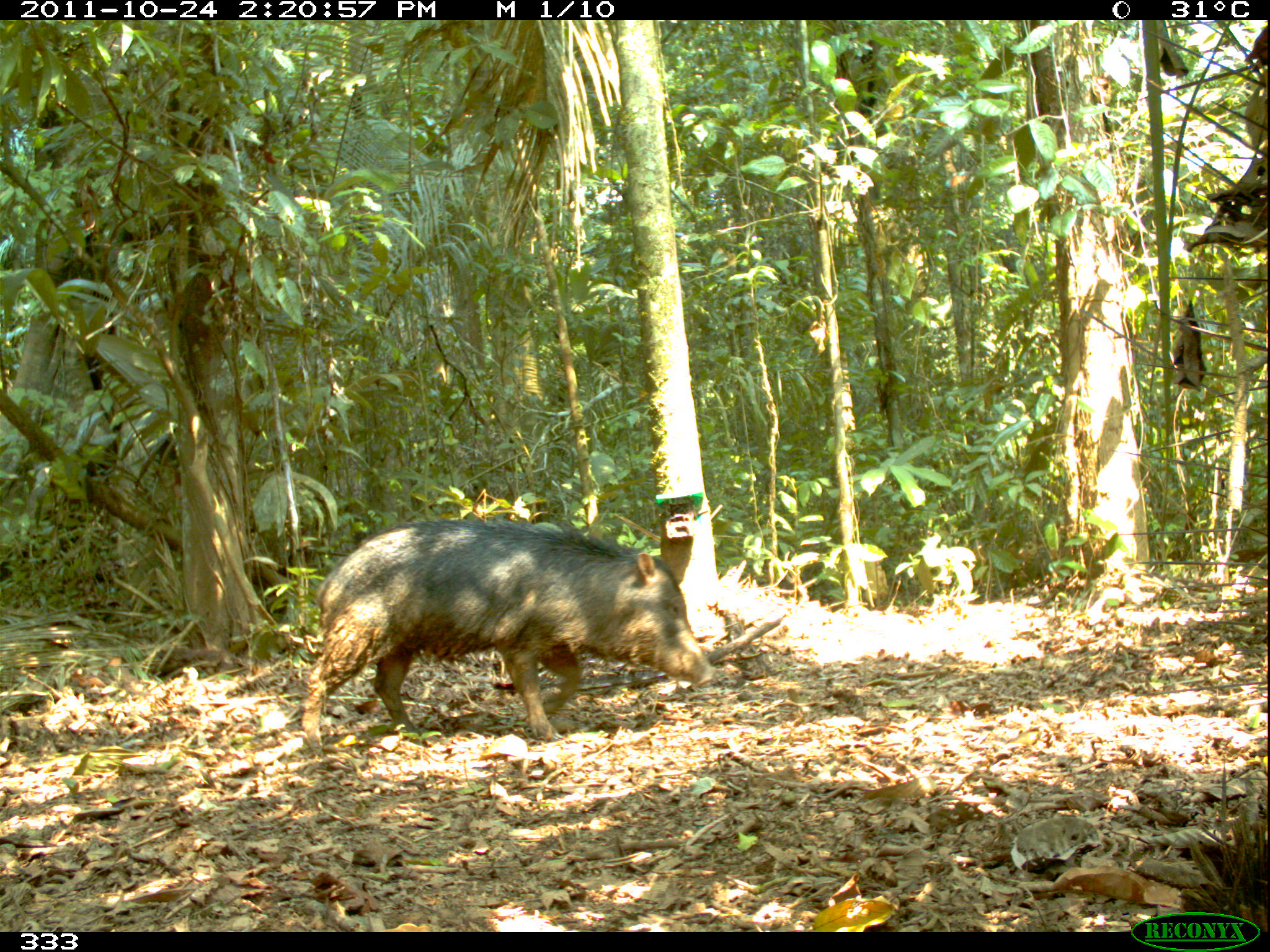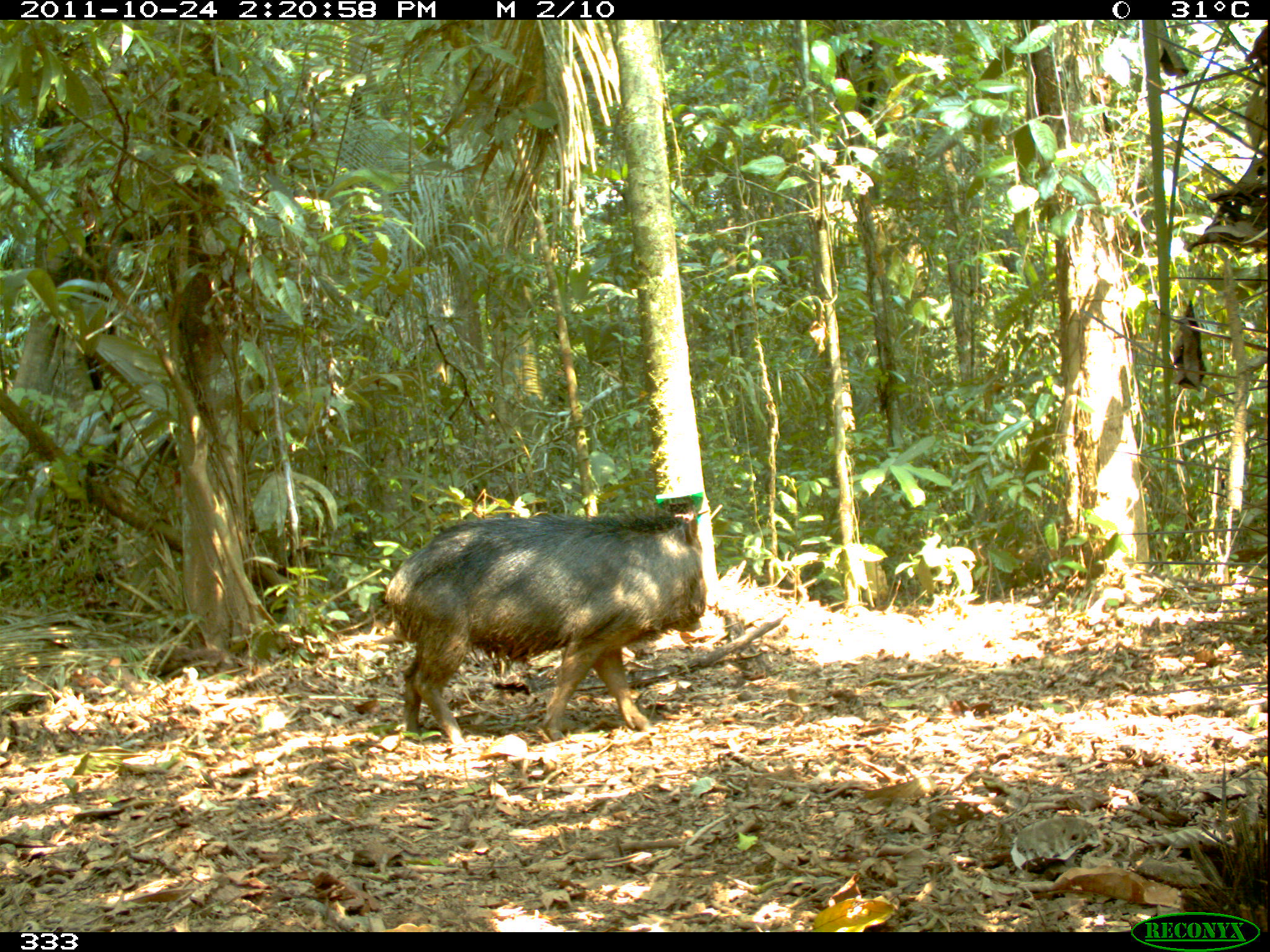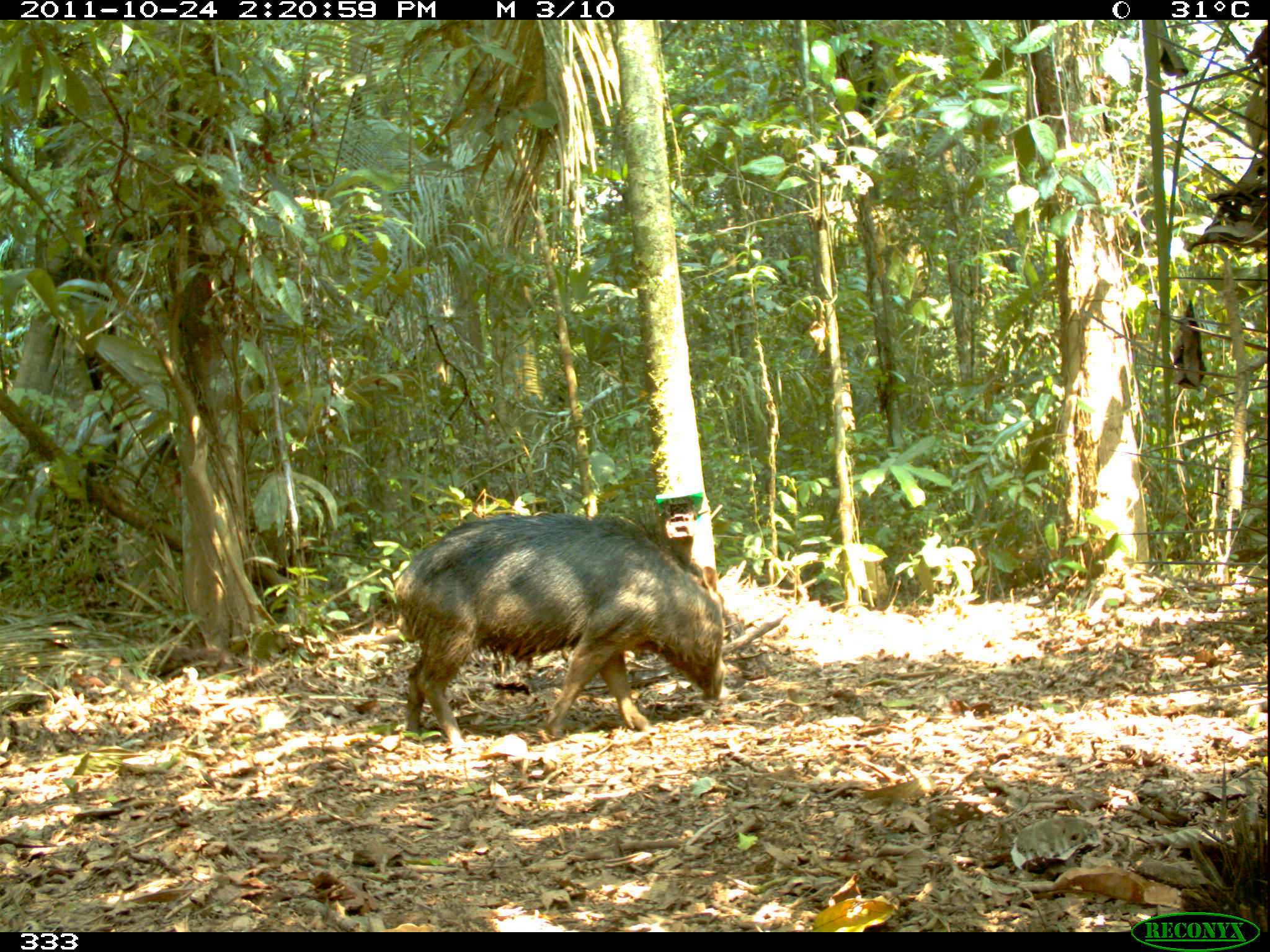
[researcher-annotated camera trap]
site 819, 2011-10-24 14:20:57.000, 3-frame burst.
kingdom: Animalia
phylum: Chordata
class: Mammalia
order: Artiodactyla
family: Tayassuidae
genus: Tayassu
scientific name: Tayassu pecari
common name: white-lipped peccary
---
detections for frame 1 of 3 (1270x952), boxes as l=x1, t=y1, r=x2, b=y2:
tayassu pecari: l=299, t=517, r=715, b=751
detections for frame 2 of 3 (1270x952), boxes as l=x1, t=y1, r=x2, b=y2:
tayassu pecari: l=379, t=504, r=708, b=748